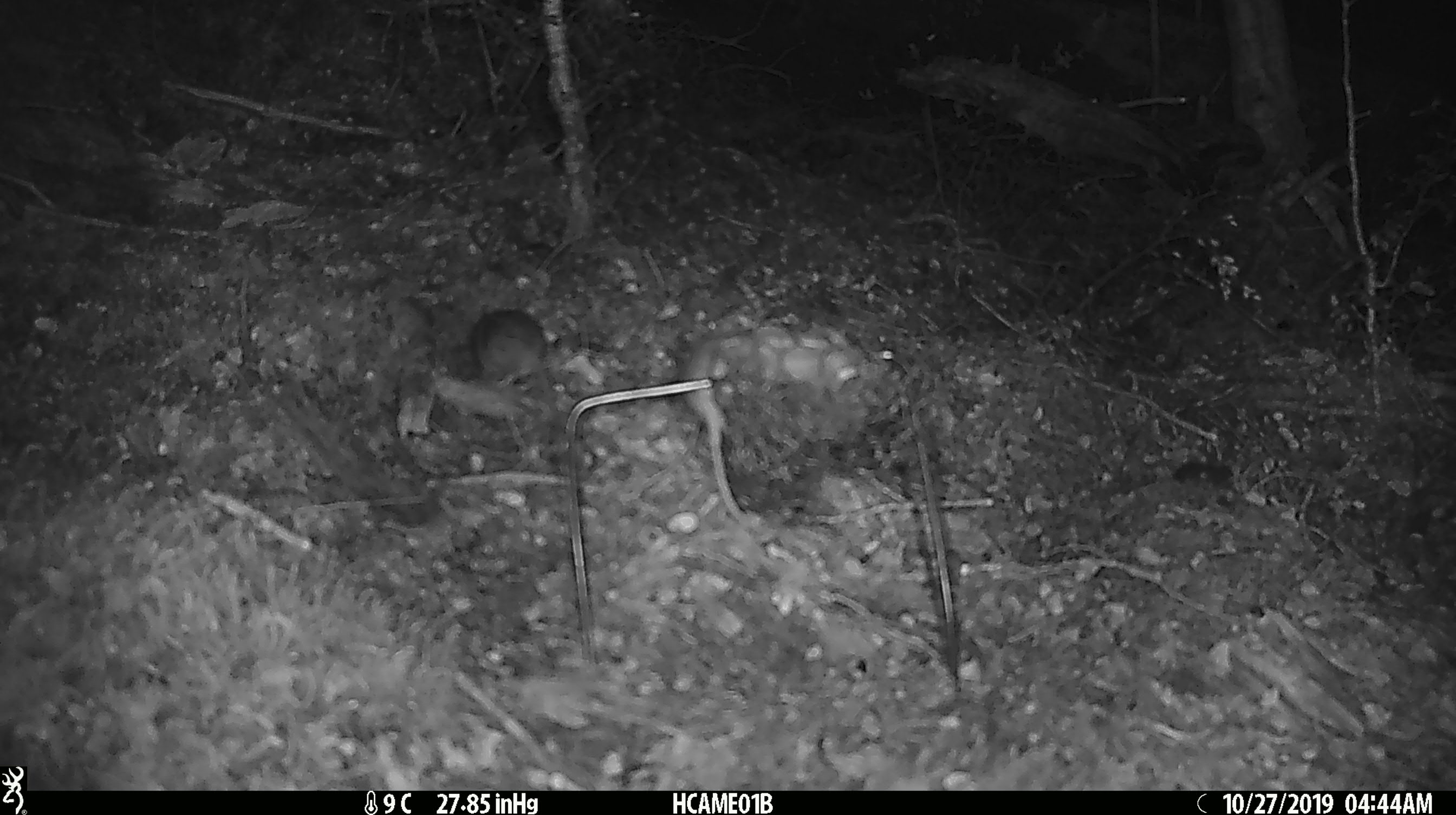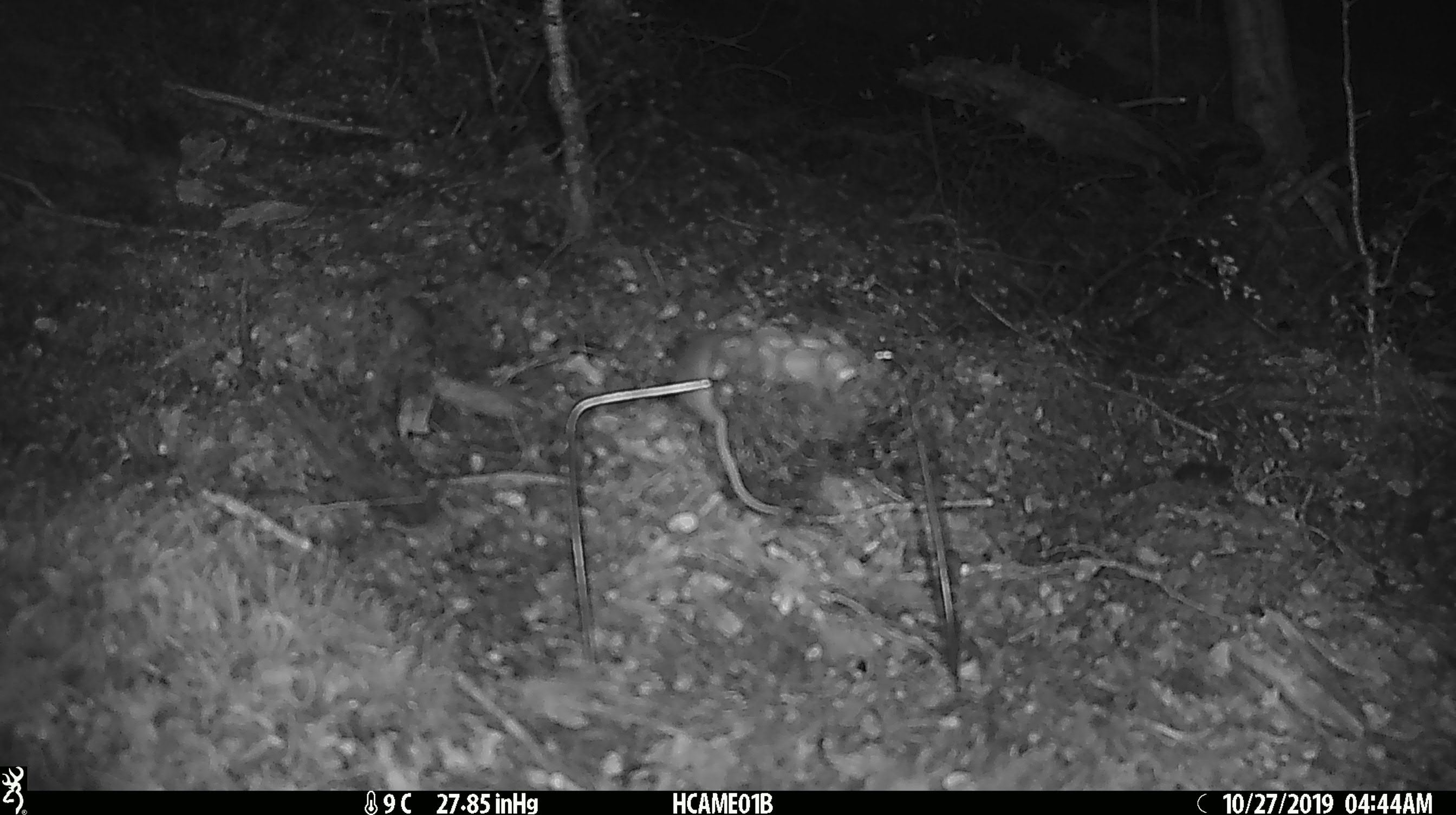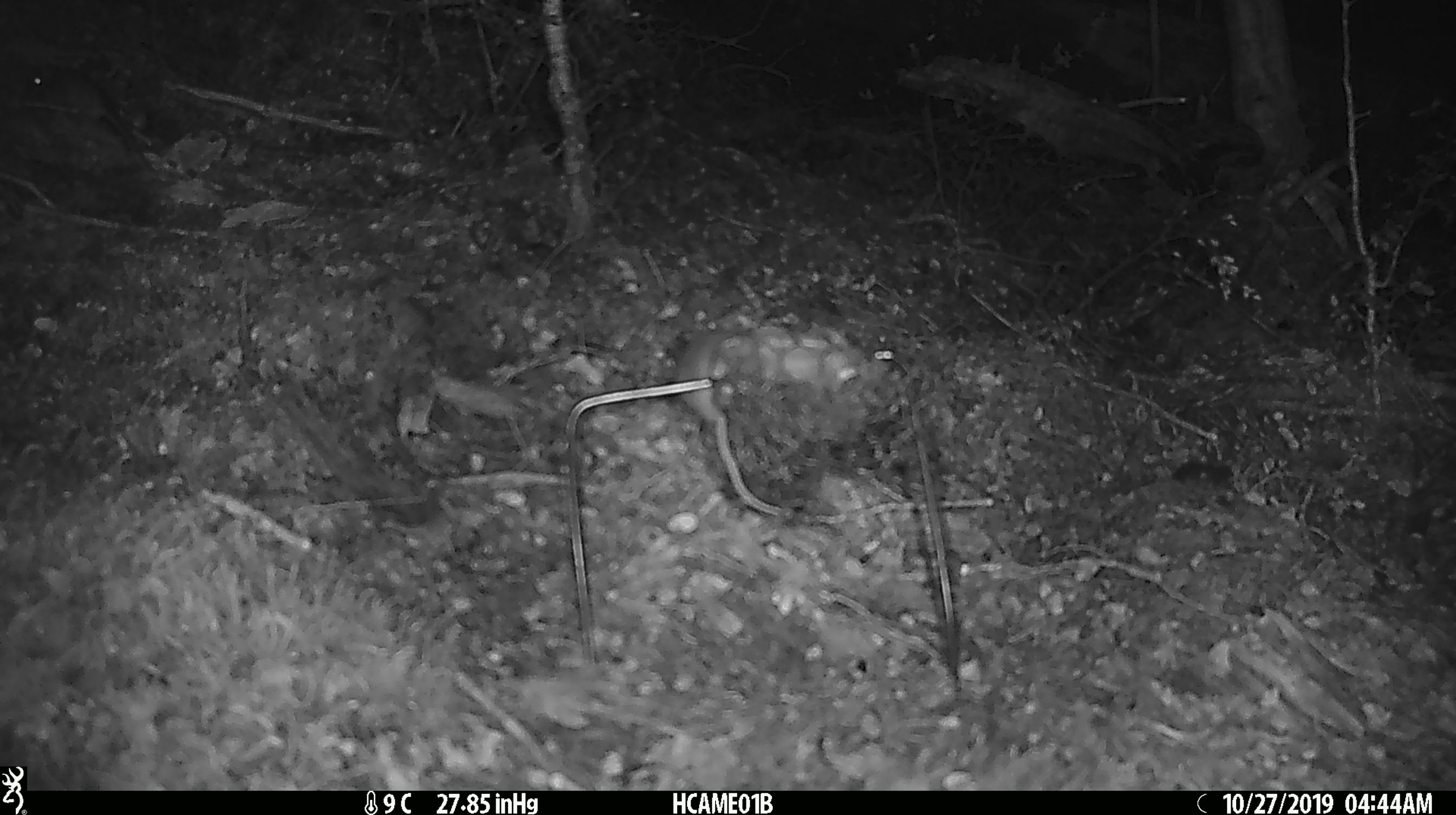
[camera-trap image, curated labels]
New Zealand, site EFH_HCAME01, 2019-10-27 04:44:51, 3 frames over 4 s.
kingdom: Animalia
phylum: Chordata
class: Mammalia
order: Rodentia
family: Muridae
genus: Mus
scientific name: Mus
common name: mouse